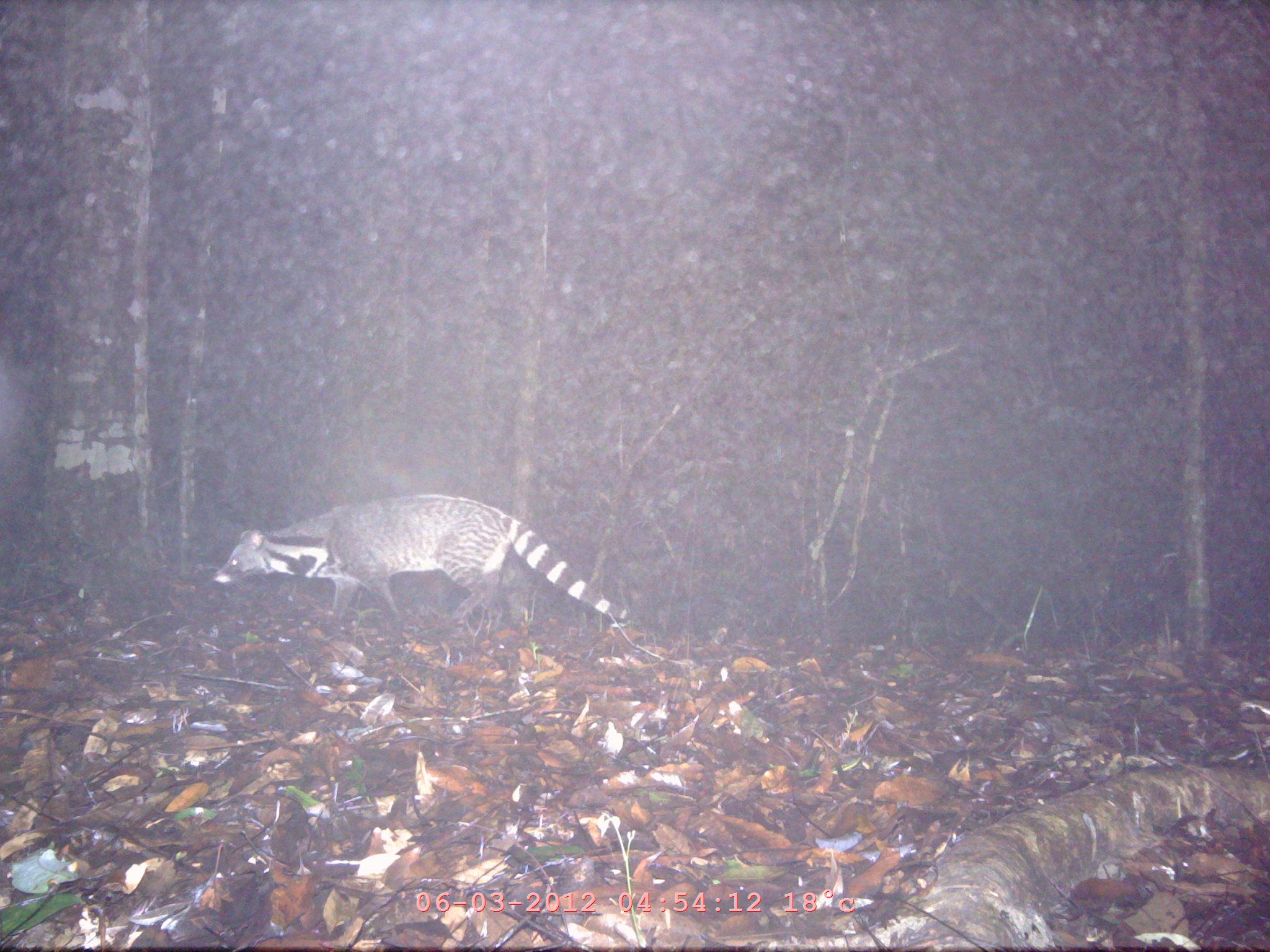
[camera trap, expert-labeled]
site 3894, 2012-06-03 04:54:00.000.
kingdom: Animalia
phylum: Chordata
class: Mammalia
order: Carnivora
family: Viverridae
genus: Viverra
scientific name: Viverra zibetha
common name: large indian civet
Viverra zibetha (large indian civet), count 1.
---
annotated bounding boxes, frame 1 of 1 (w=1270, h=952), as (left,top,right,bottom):
viverra zibetha: (209,492,632,628)